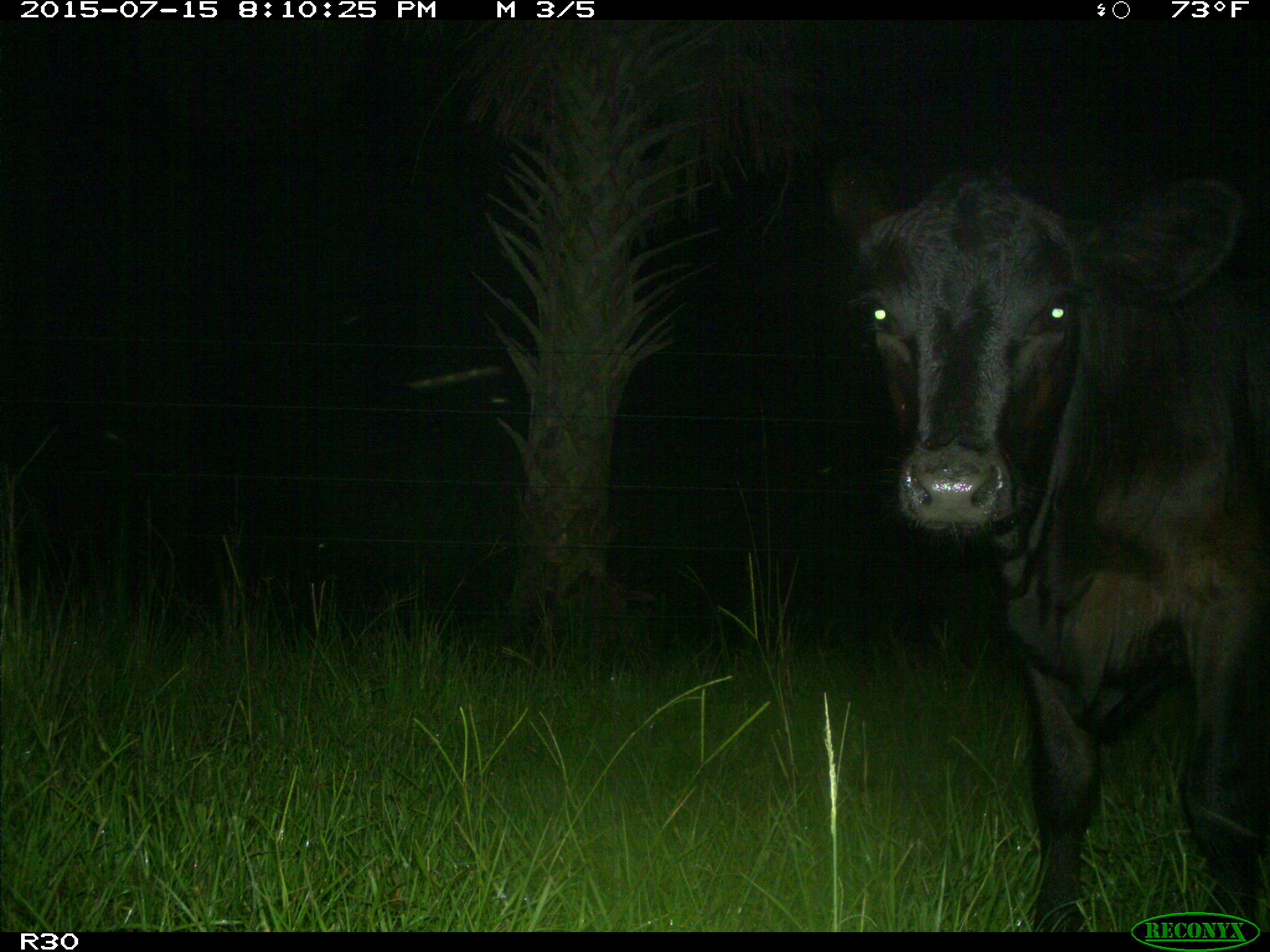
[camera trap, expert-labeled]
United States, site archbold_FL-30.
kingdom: Animalia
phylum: Chordata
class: Mammalia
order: Artiodactyla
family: Bovidae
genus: Bos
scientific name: Bos taurus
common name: domestic cow